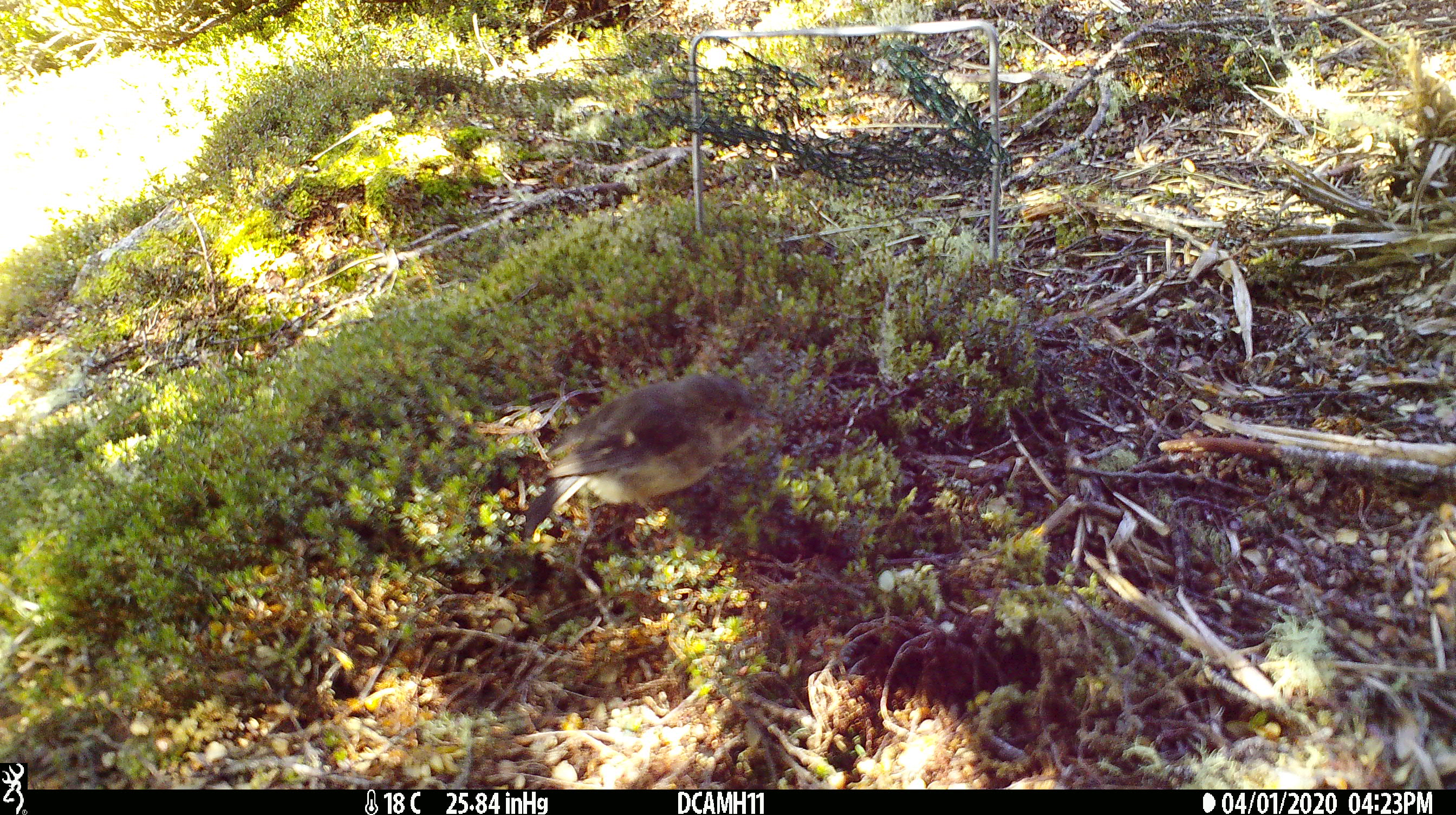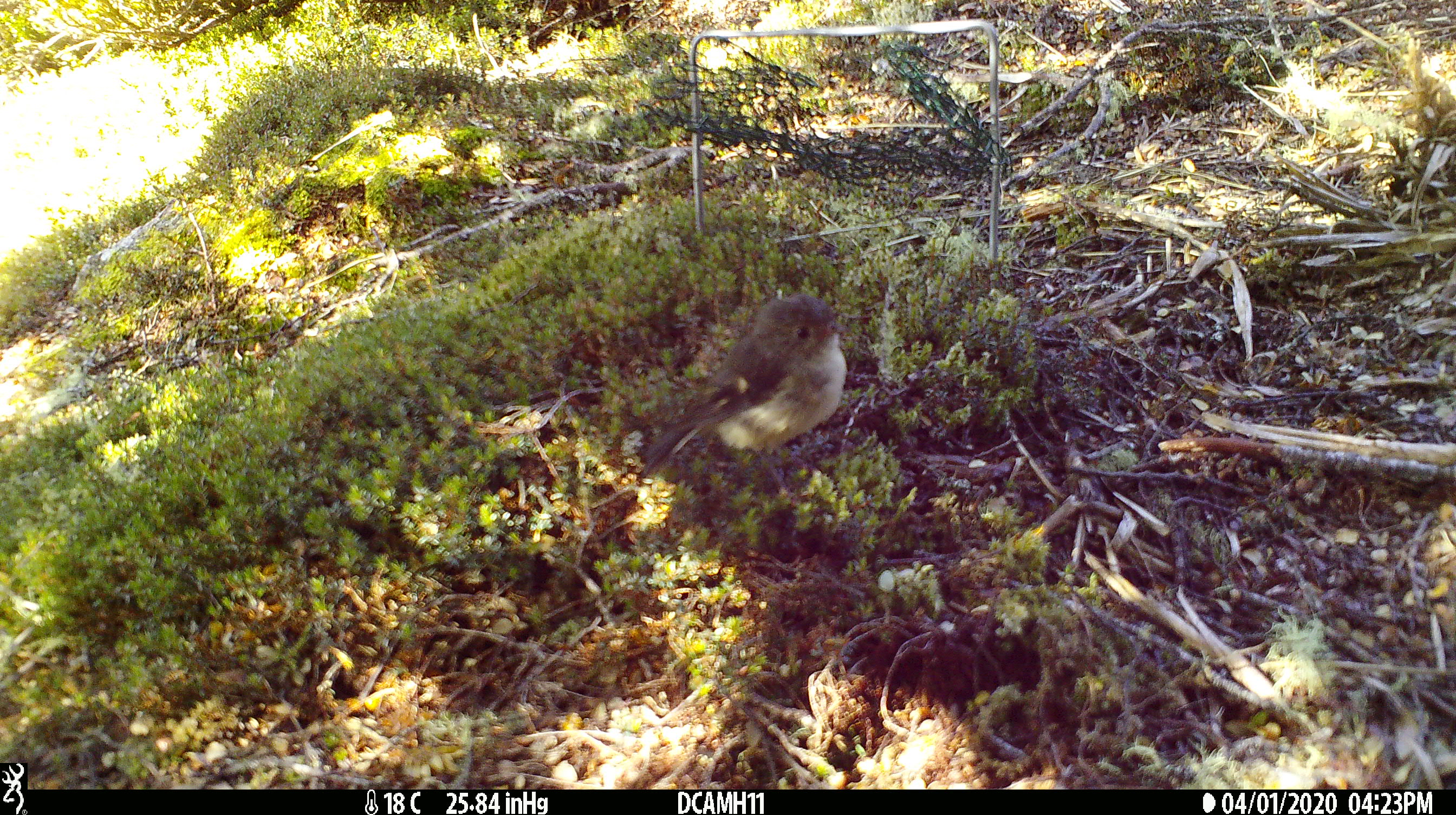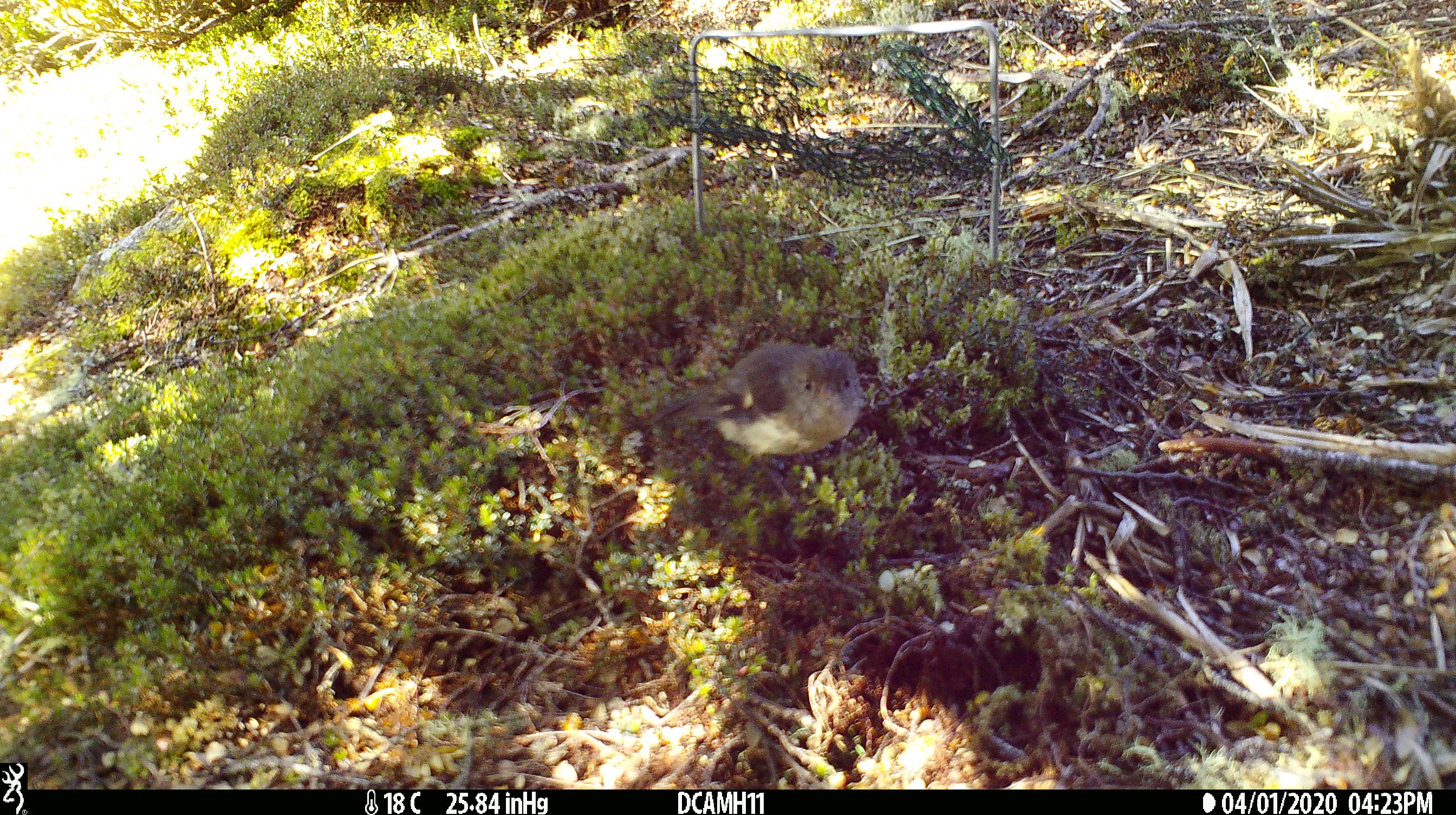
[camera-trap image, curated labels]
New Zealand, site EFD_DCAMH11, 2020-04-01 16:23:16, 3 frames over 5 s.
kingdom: Animalia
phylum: Chordata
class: Aves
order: Passeriformes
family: Petroicidae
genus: Petroica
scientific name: Petroica macrocephala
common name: tomtit